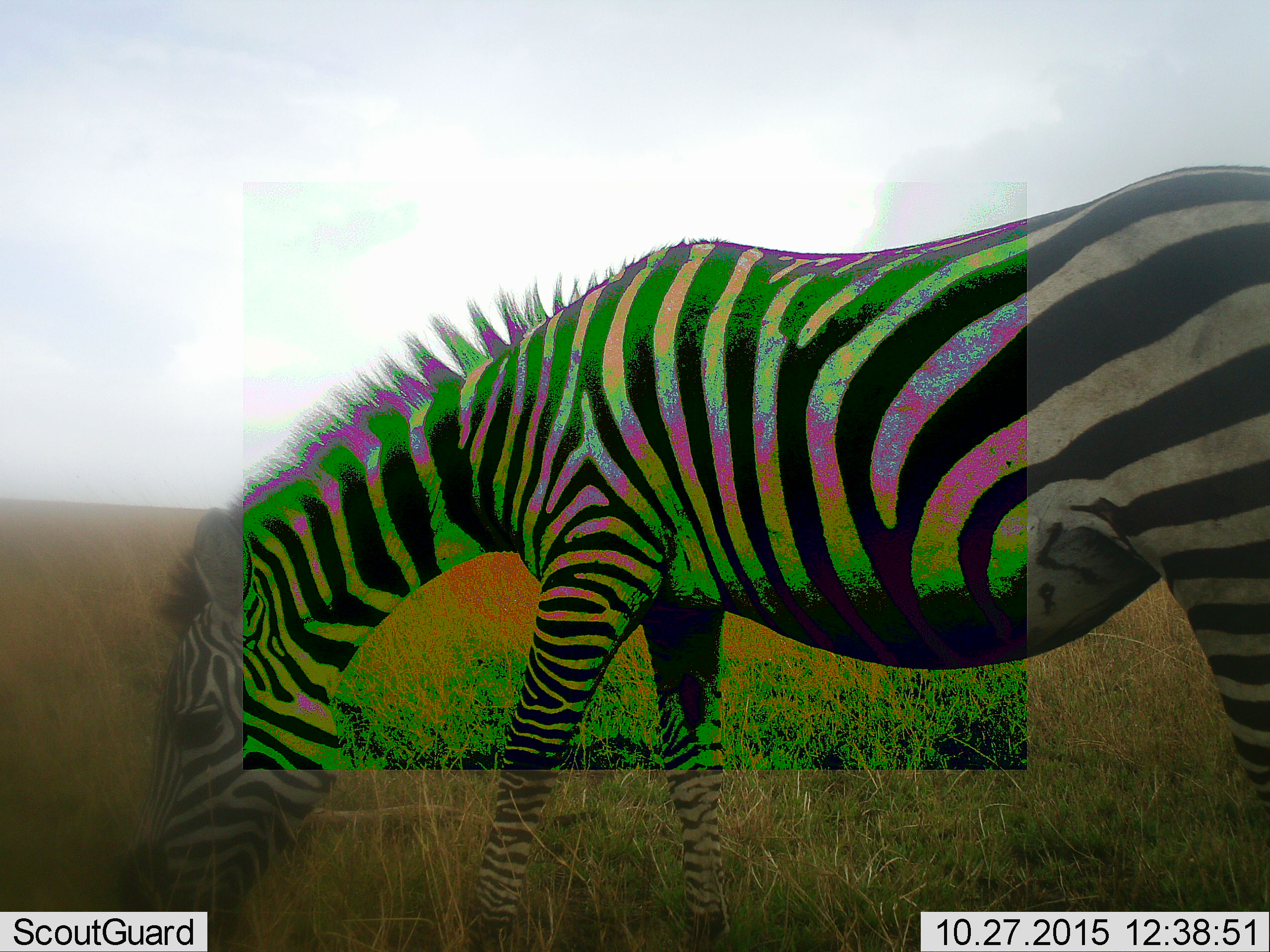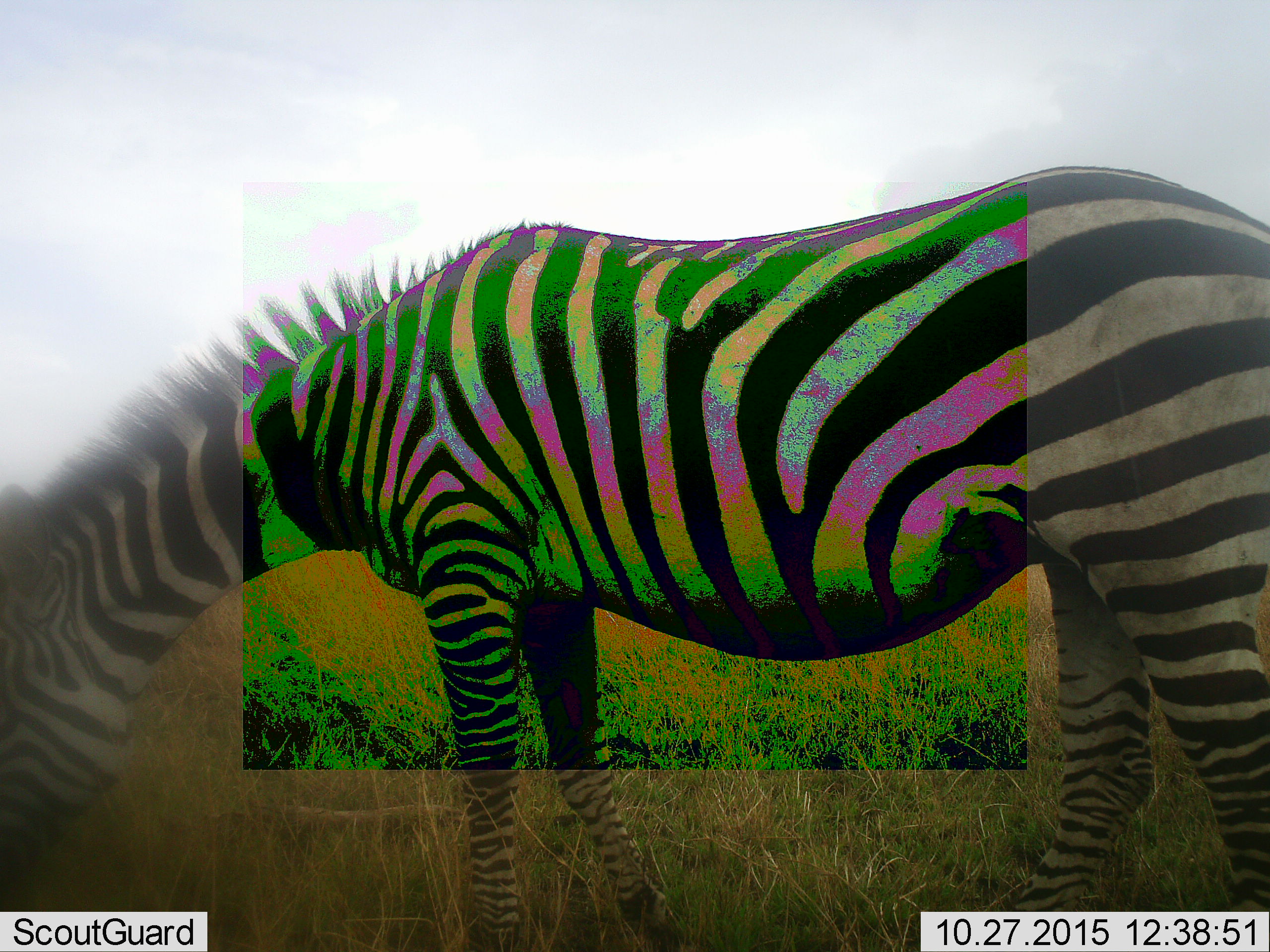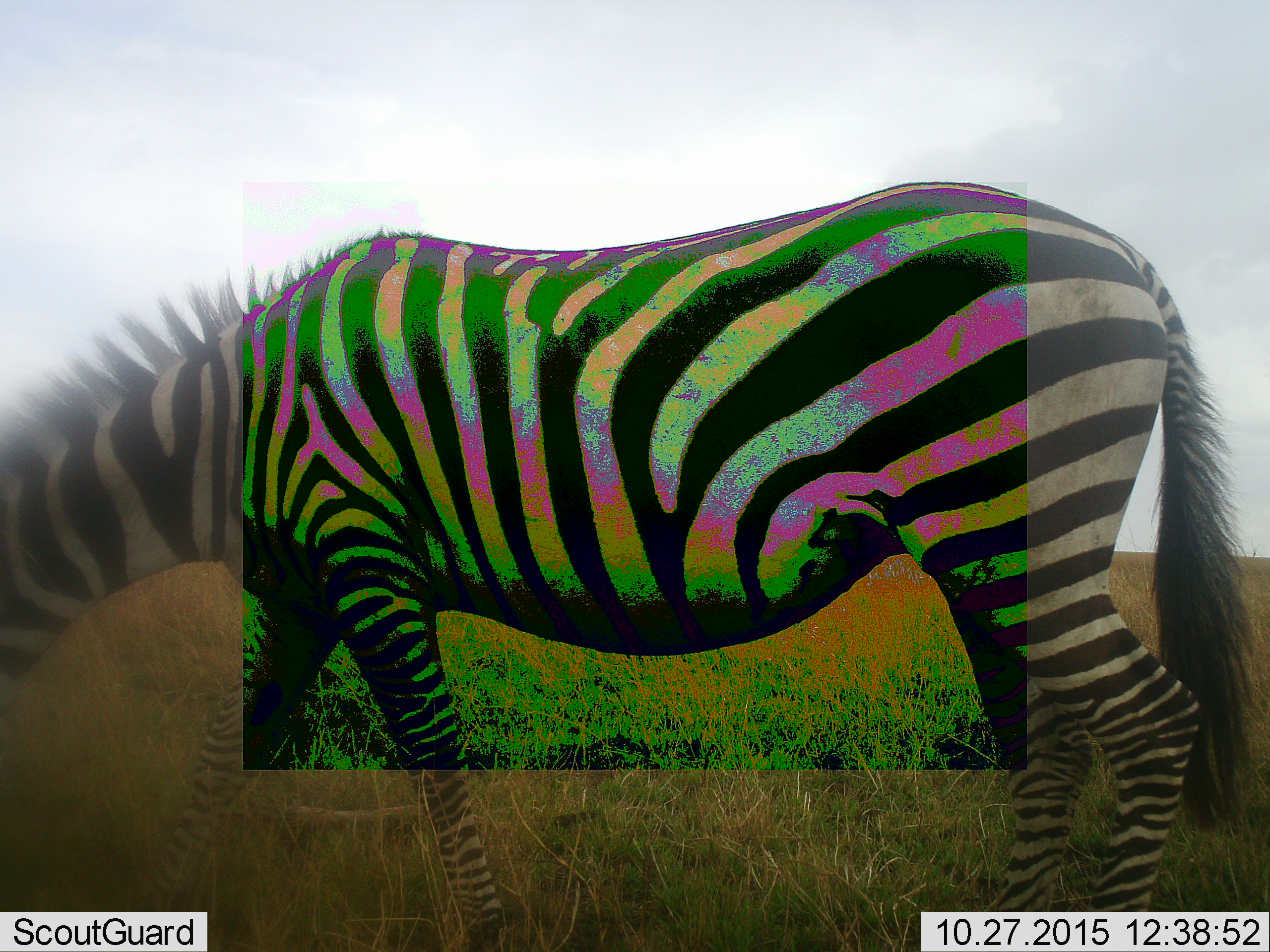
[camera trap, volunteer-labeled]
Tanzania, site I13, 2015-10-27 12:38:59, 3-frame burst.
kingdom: Animalia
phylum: Chordata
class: Mammalia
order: Perissodactyla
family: Equidae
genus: Equus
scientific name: Equus quagga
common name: plains zebra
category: zebra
Zebra (plains zebra) (Equus quagga), count 1. Behavior (volunteer vote fractions): standing 20%, resting 0%, moving 50%, interacting 0%. Young present (vote fraction): 0%. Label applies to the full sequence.